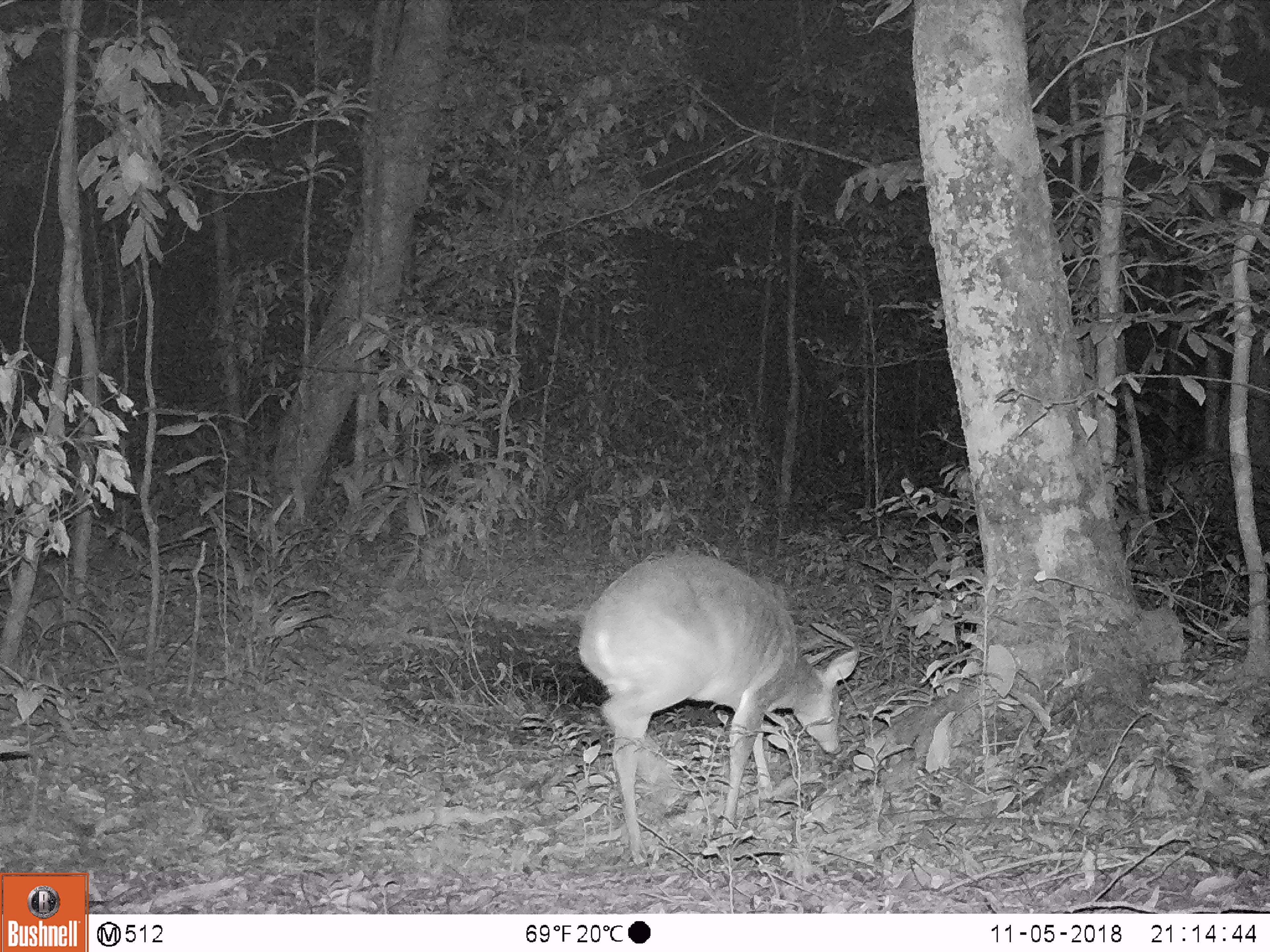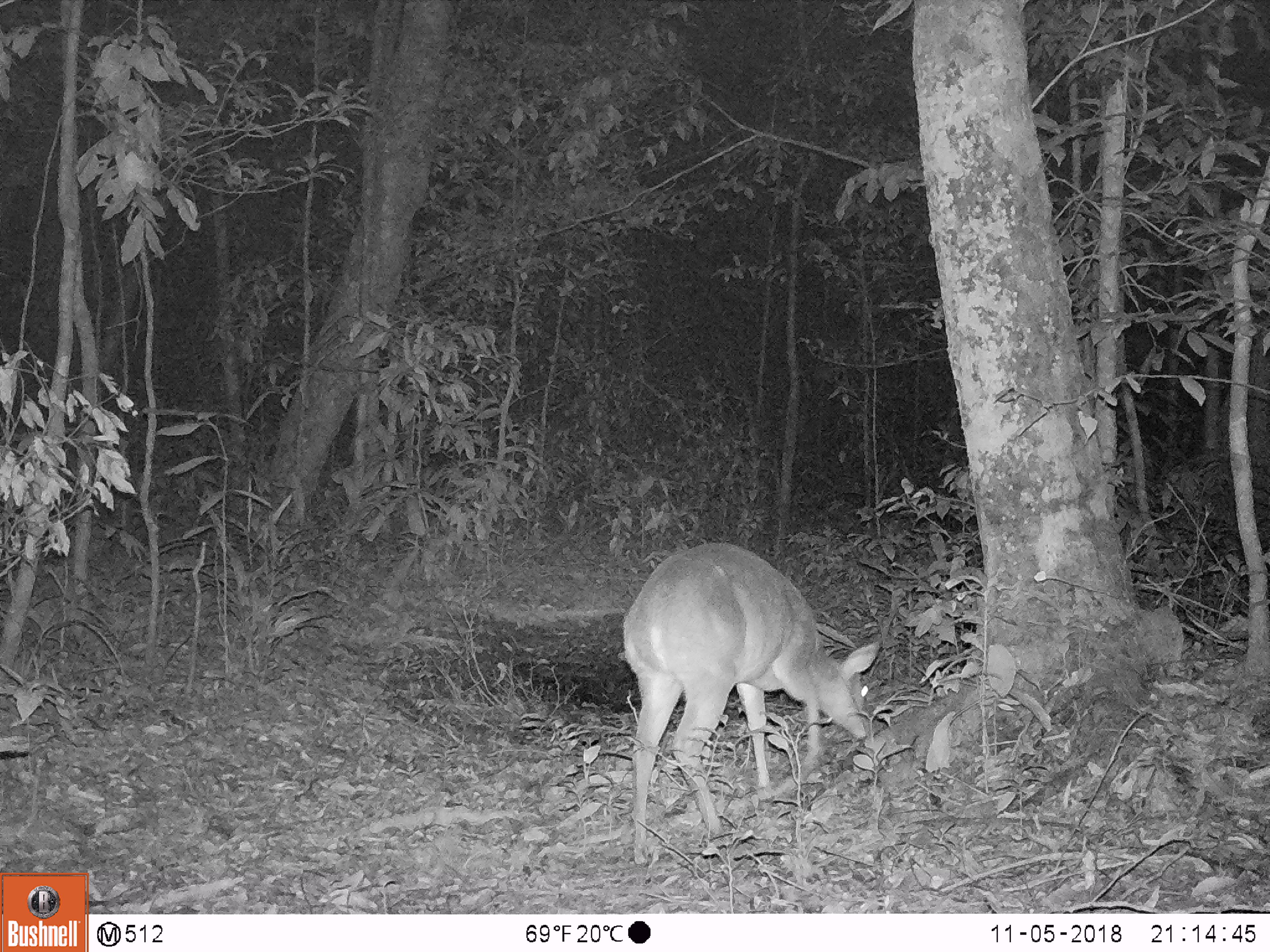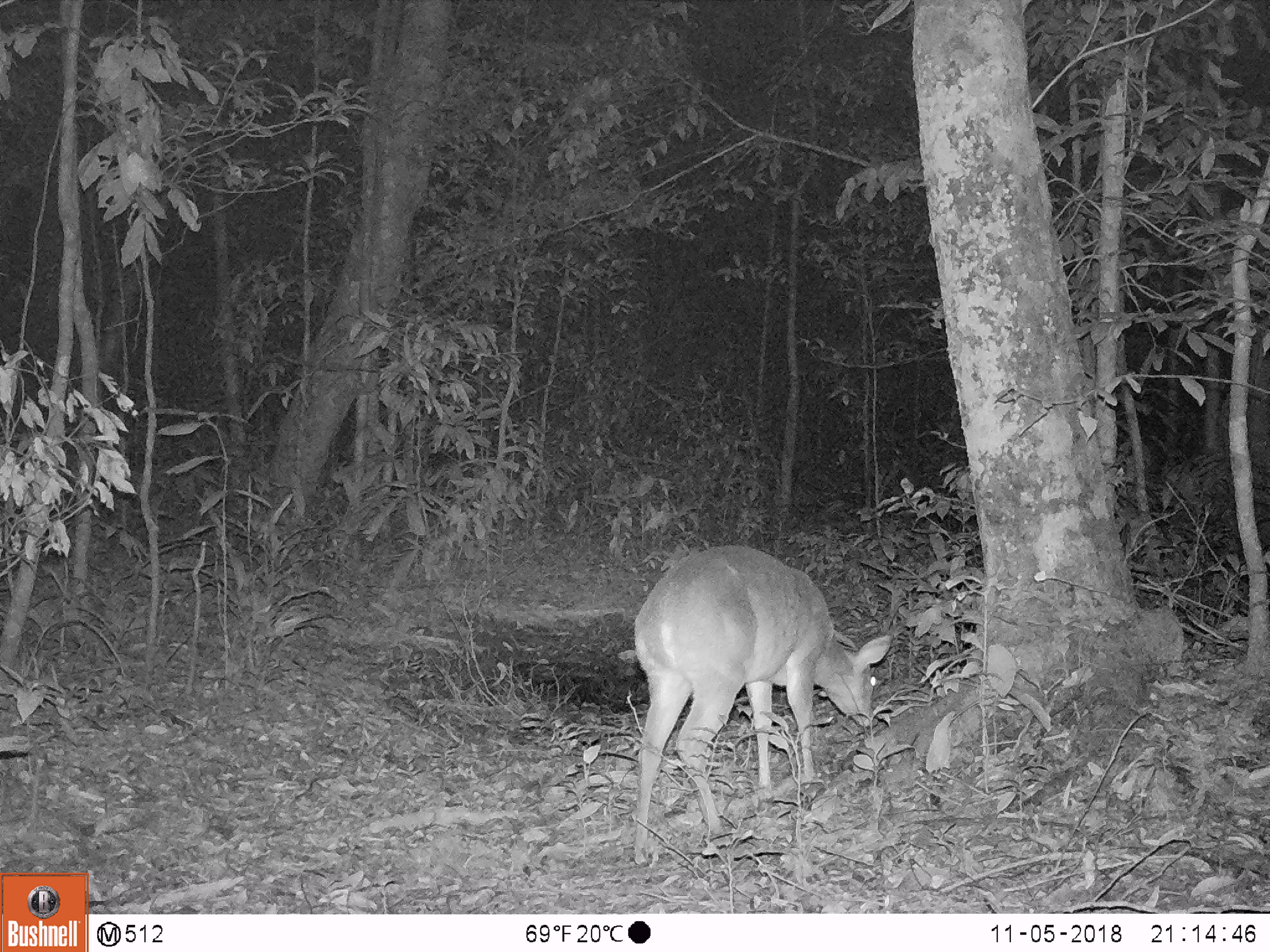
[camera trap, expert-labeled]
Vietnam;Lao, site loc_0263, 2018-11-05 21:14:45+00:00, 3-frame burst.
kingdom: Animalia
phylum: Chordata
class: Mammalia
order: Artiodactyla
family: Cervidae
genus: Muntiacus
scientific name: Muntiacus vuquangensis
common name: large-antlered muntjac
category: large antlered muntjac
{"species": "large antlered muntjac (large-antlered muntjac) (Muntiacus vuquangensis)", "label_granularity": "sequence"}